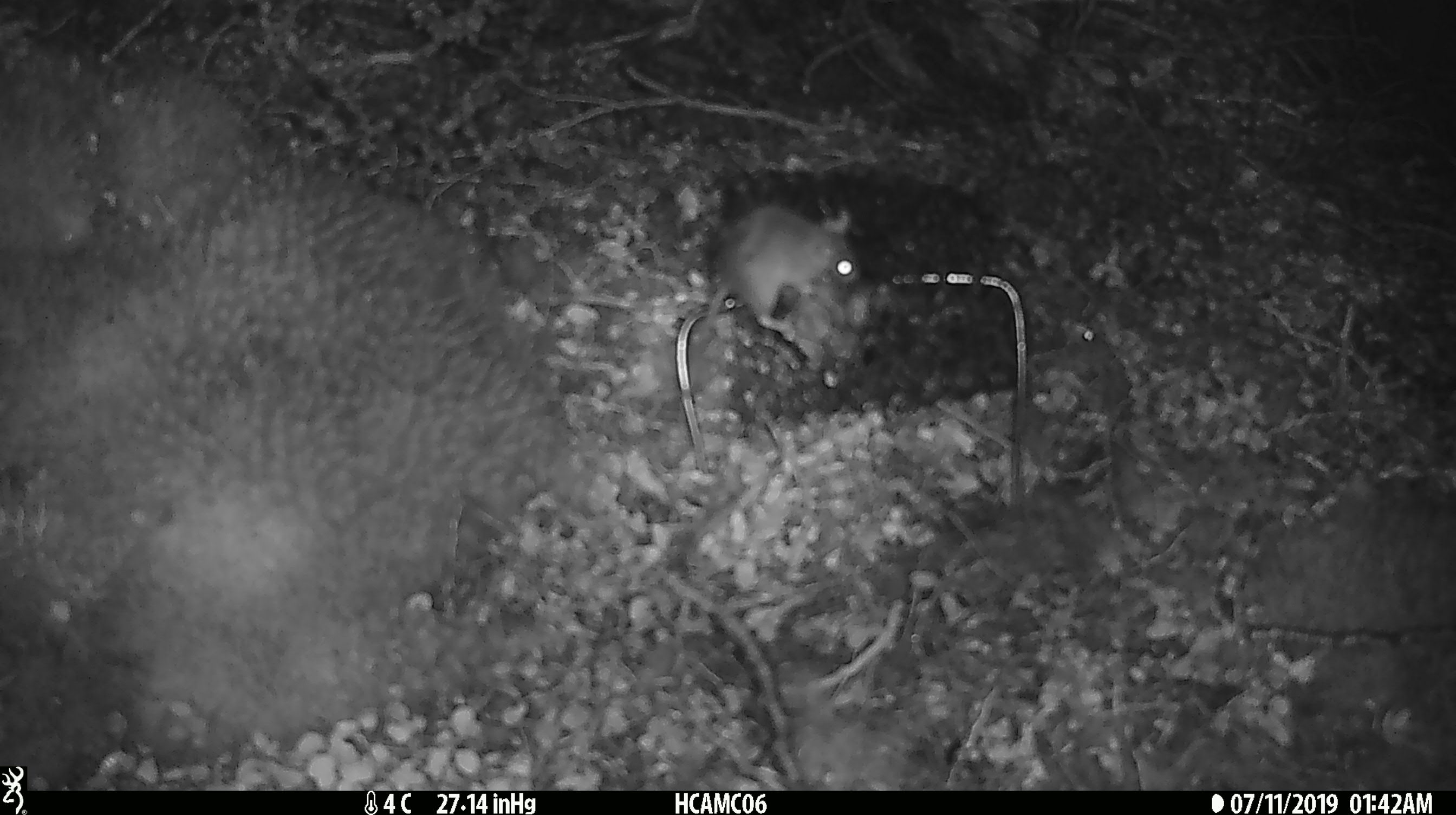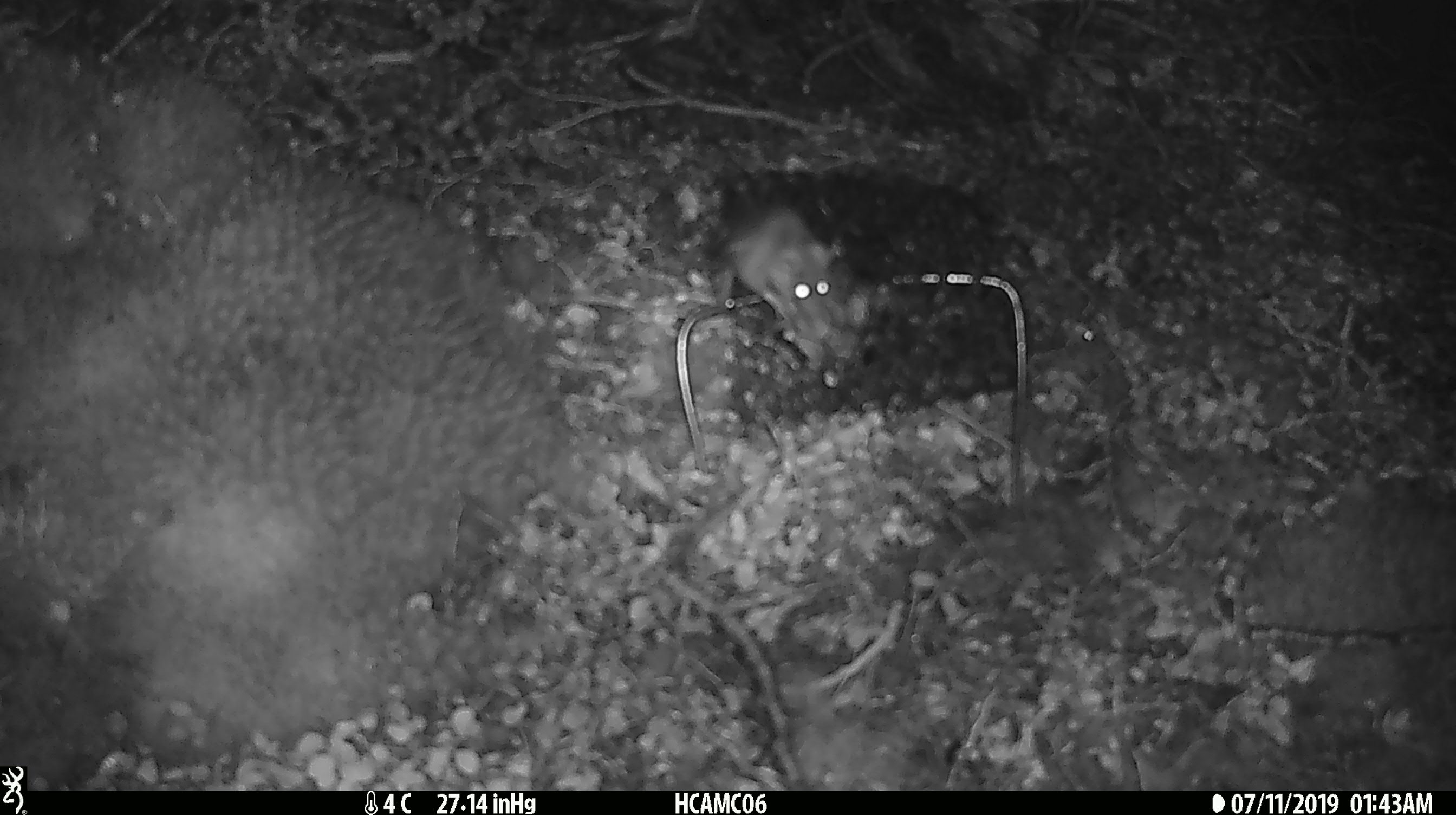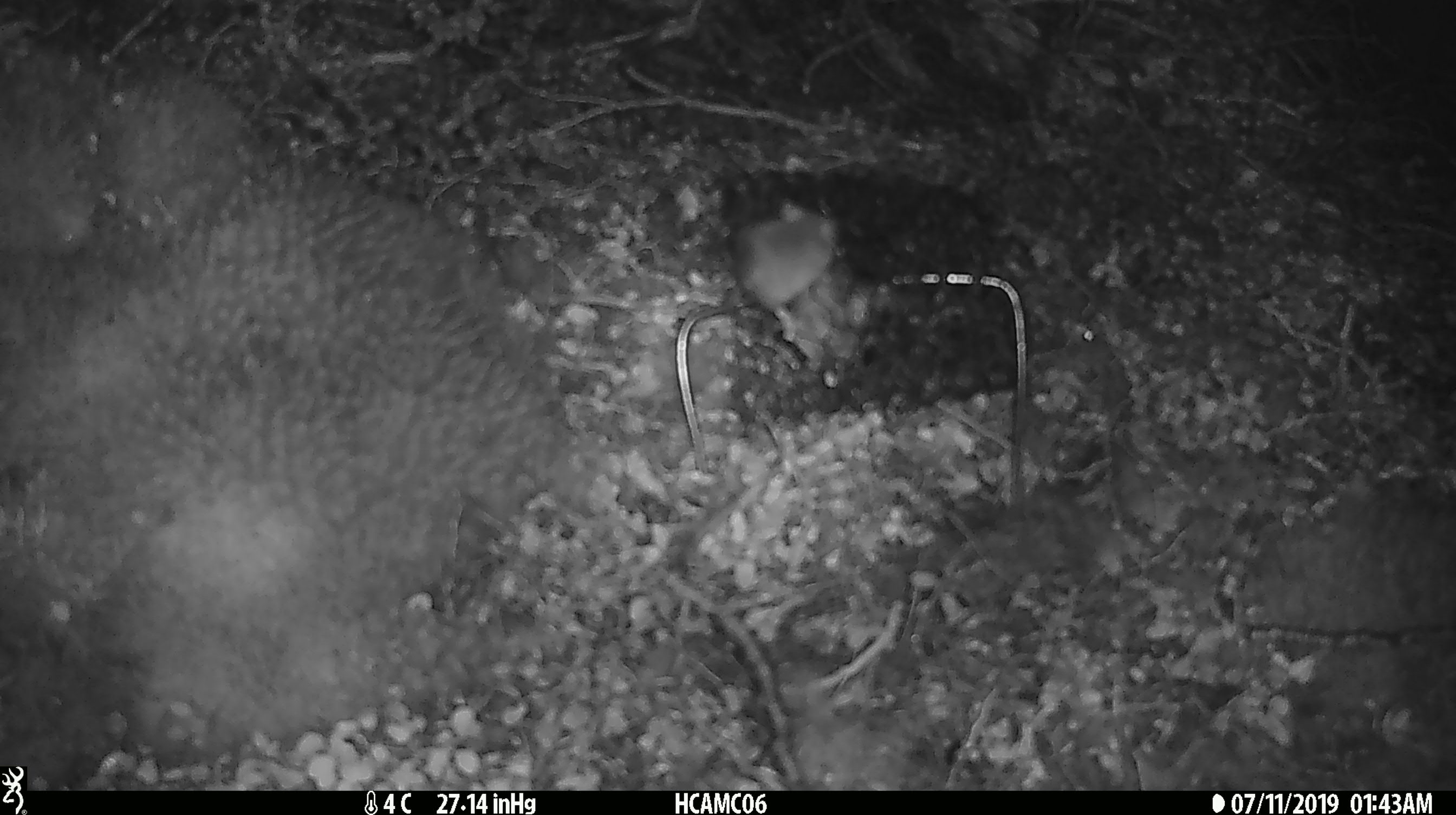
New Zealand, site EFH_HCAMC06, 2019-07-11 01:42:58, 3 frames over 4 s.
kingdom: Animalia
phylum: Chordata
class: Mammalia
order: Rodentia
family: Muridae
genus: Mus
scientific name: Mus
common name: mouse